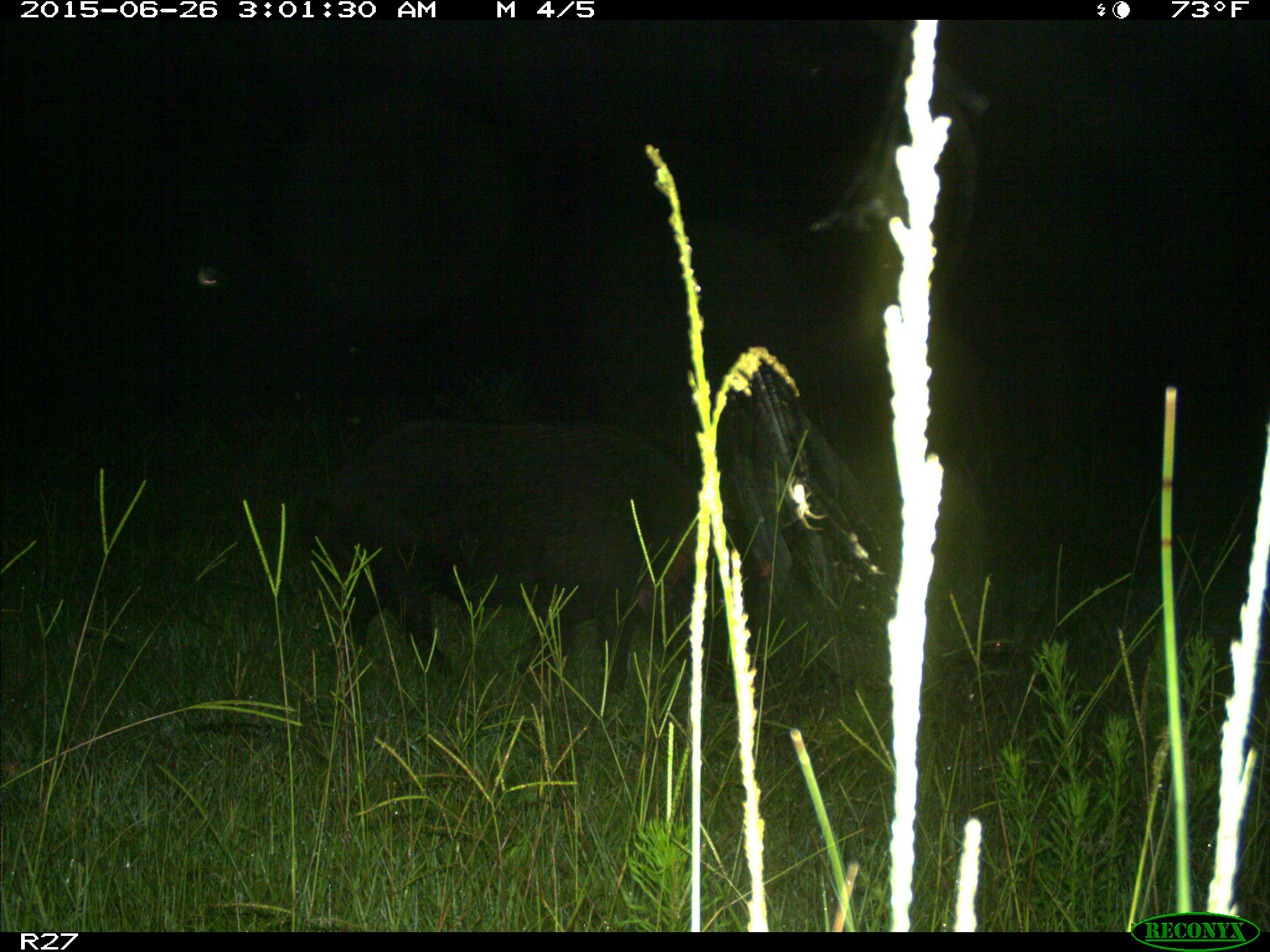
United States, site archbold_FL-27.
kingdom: Animalia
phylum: Chordata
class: Mammalia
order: Artiodactyla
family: Suidae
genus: Sus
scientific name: Sus scrofa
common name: wild boar